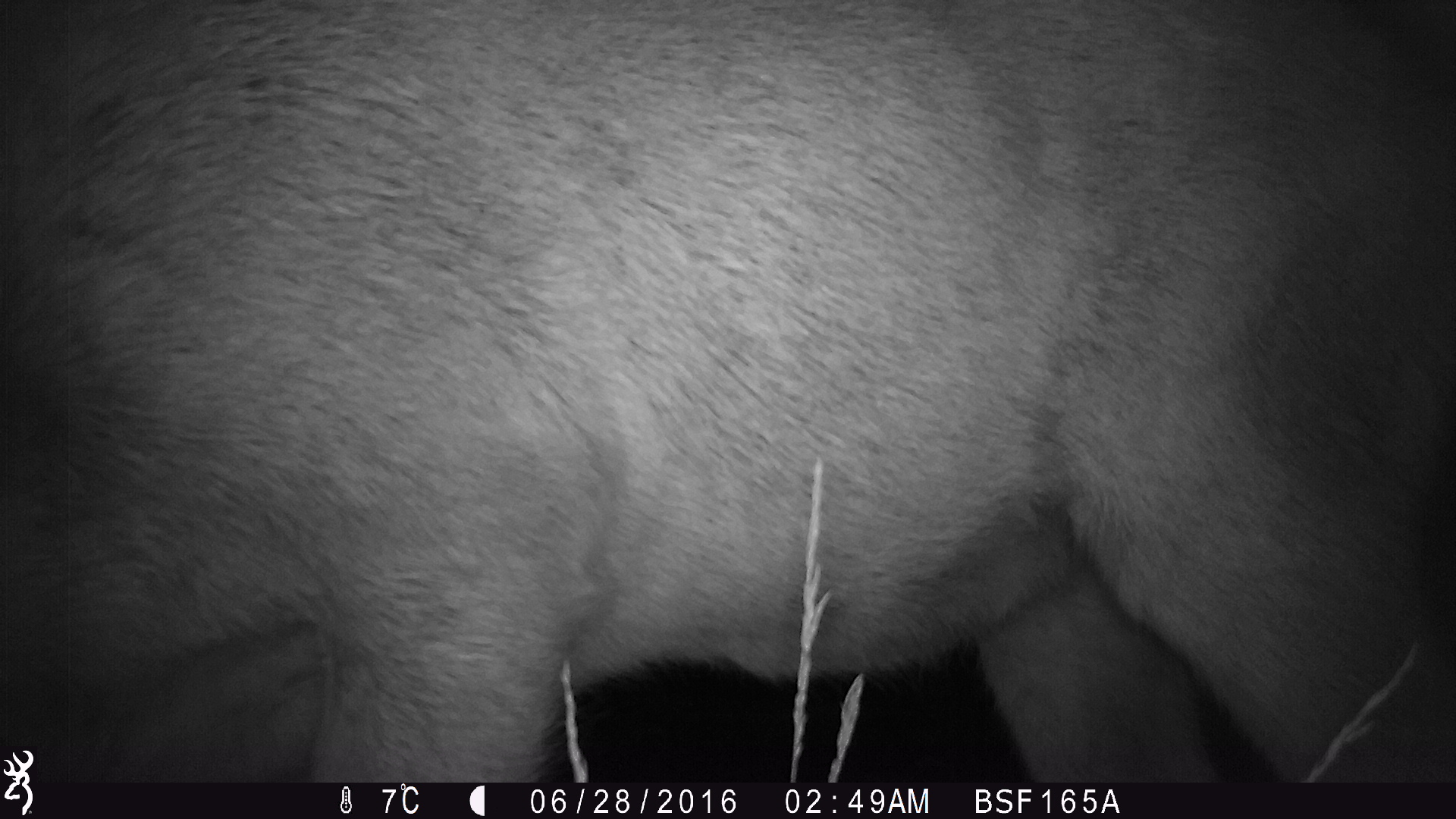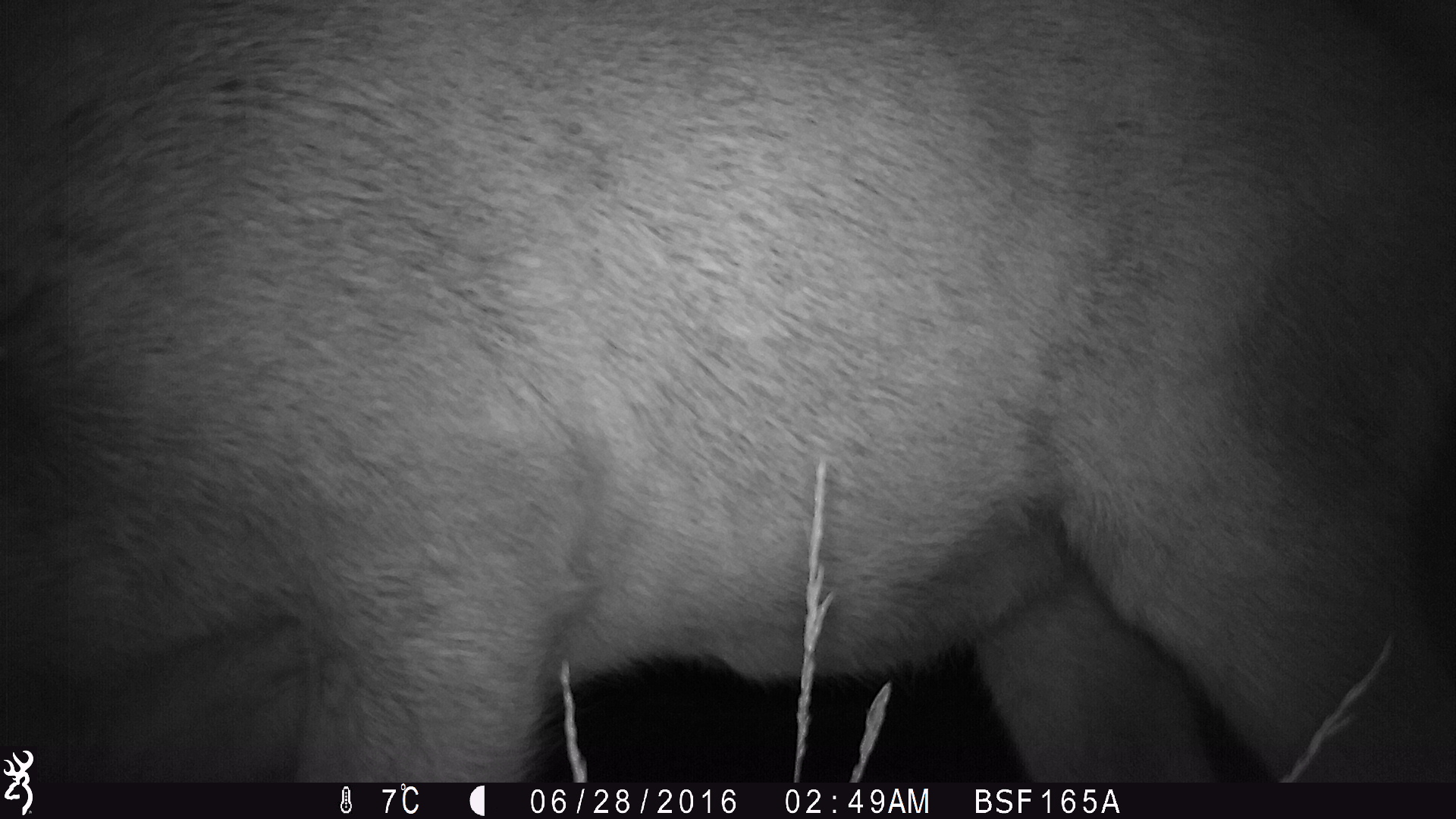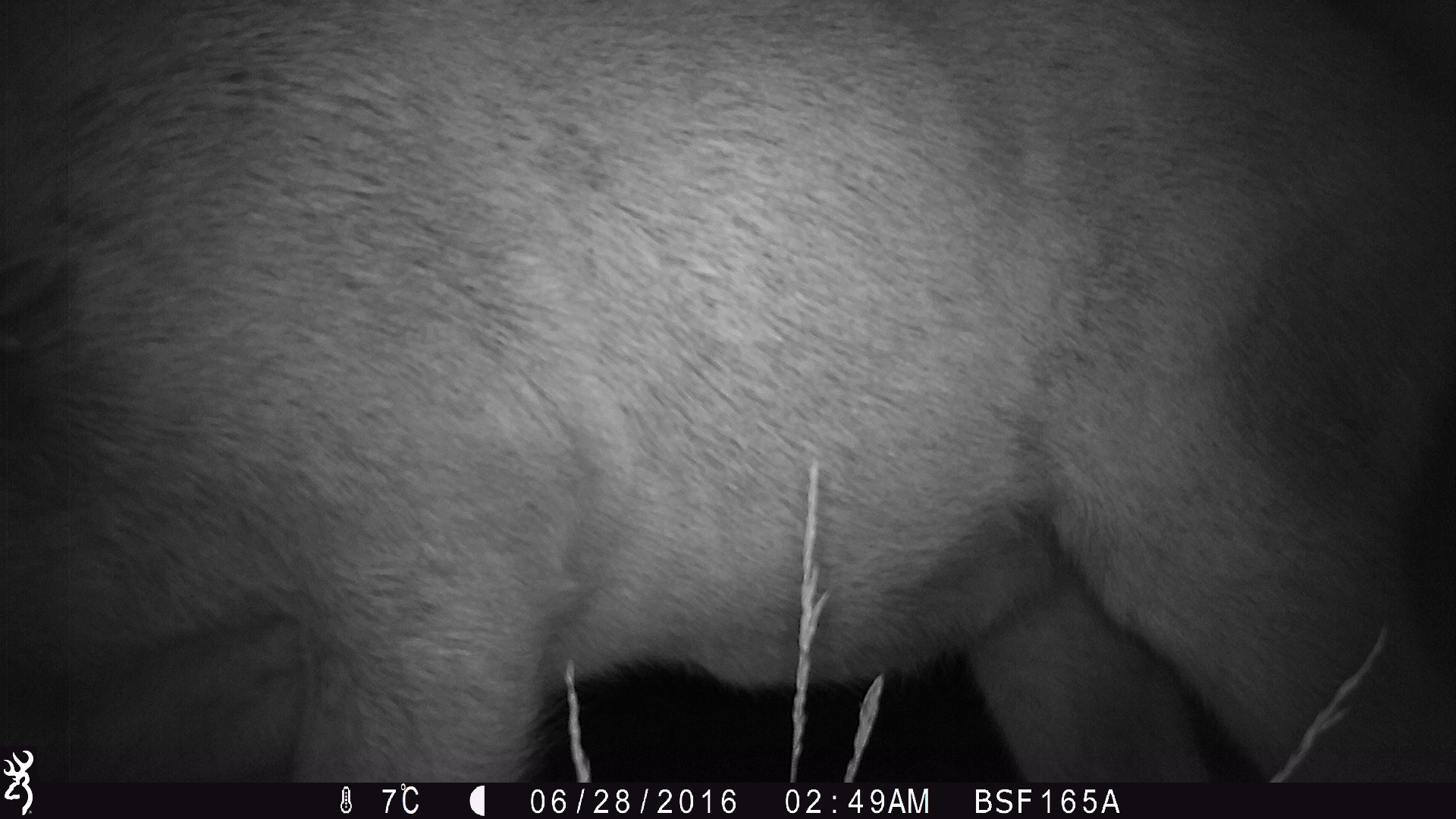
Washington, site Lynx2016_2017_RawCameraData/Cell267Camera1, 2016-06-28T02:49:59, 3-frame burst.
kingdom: Animalia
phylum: Chordata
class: Mammalia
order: Artiodactyla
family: Cervidae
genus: Odocoileus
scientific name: Odocoileus hemionus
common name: mule deer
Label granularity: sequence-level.